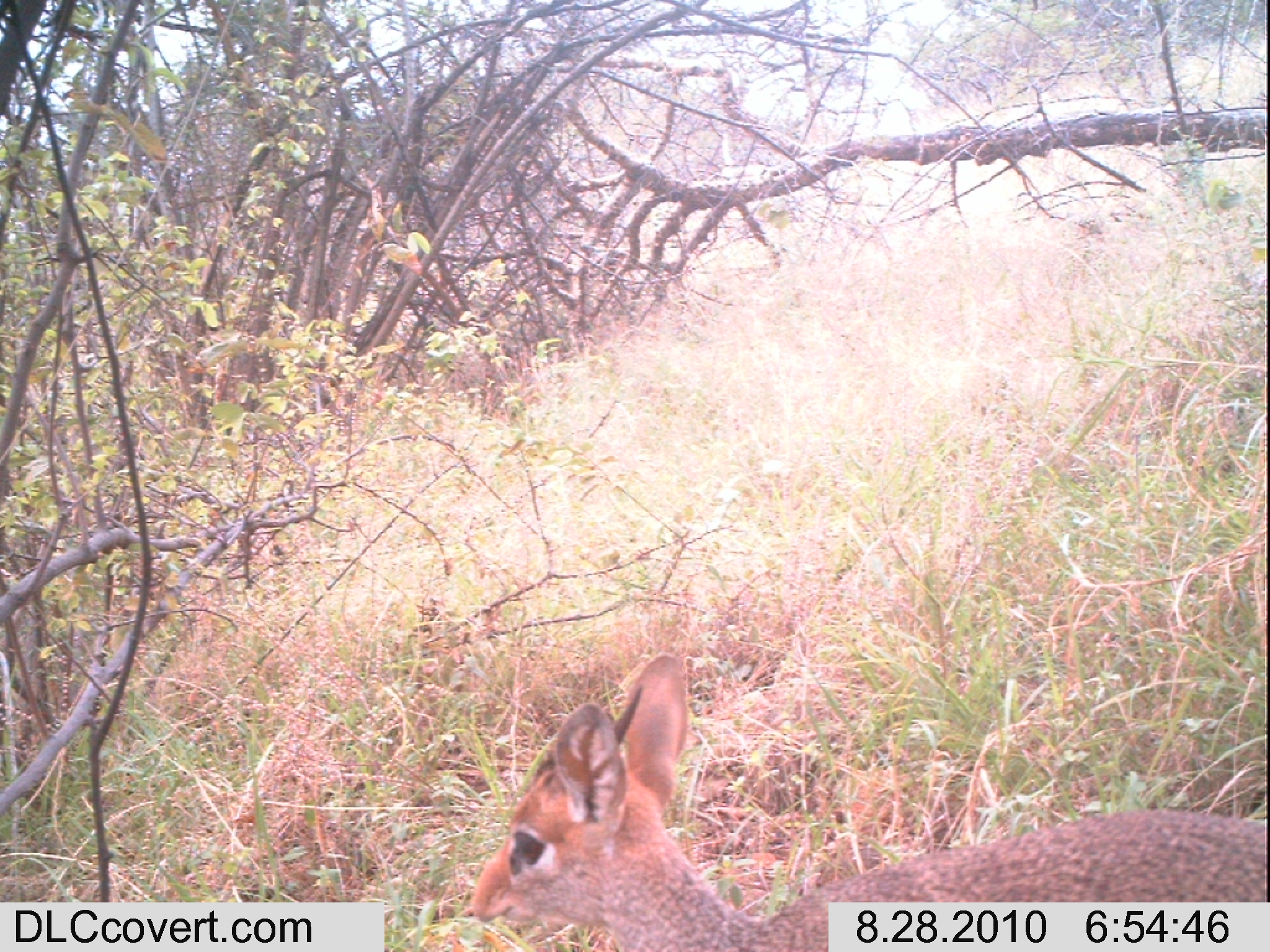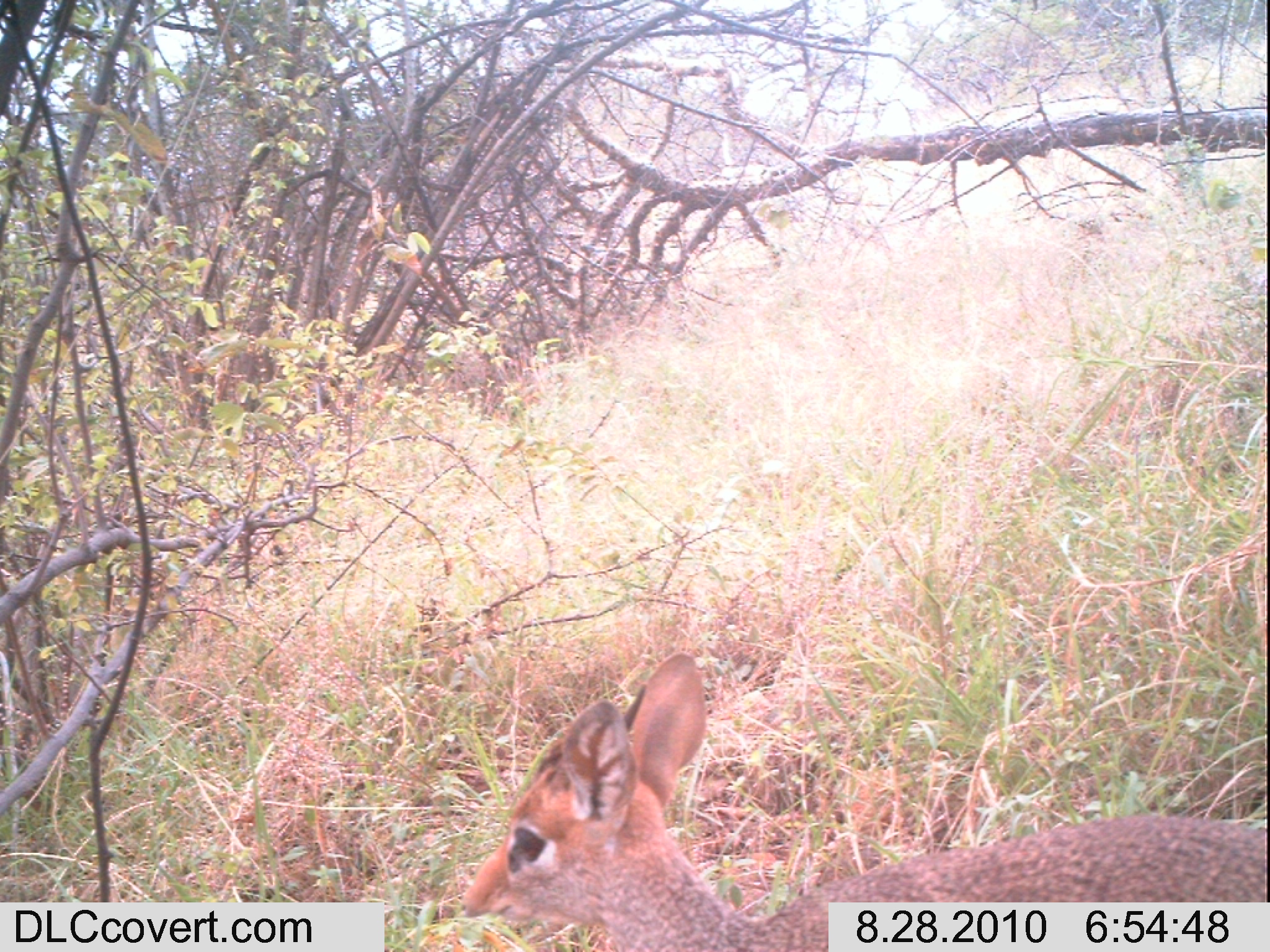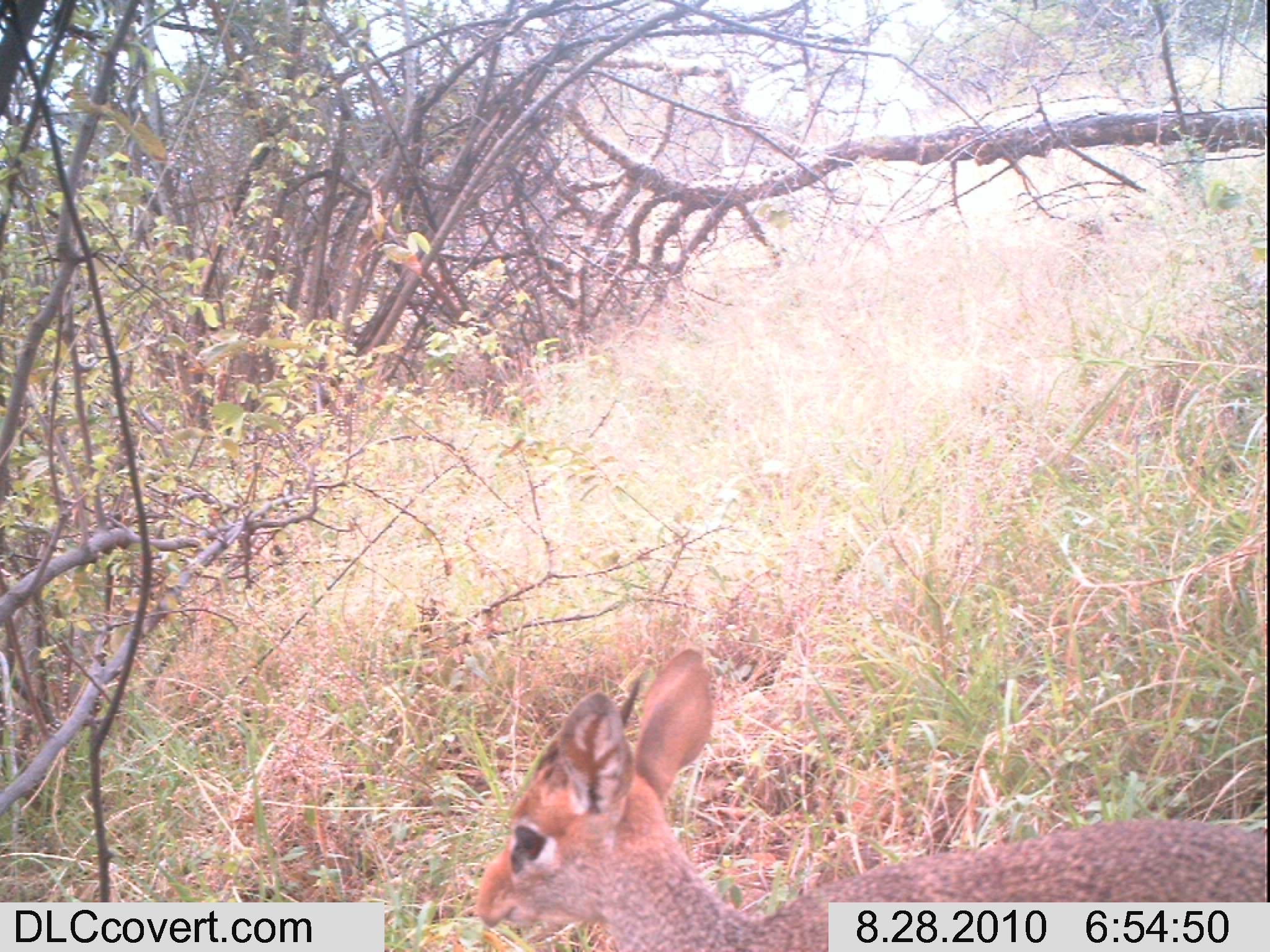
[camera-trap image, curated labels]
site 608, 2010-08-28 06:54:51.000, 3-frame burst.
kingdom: Animalia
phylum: Chordata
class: Mammalia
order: Artiodactyla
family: Bovidae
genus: Madoqua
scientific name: Madoqua guentheri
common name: günther's dik-dik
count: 1